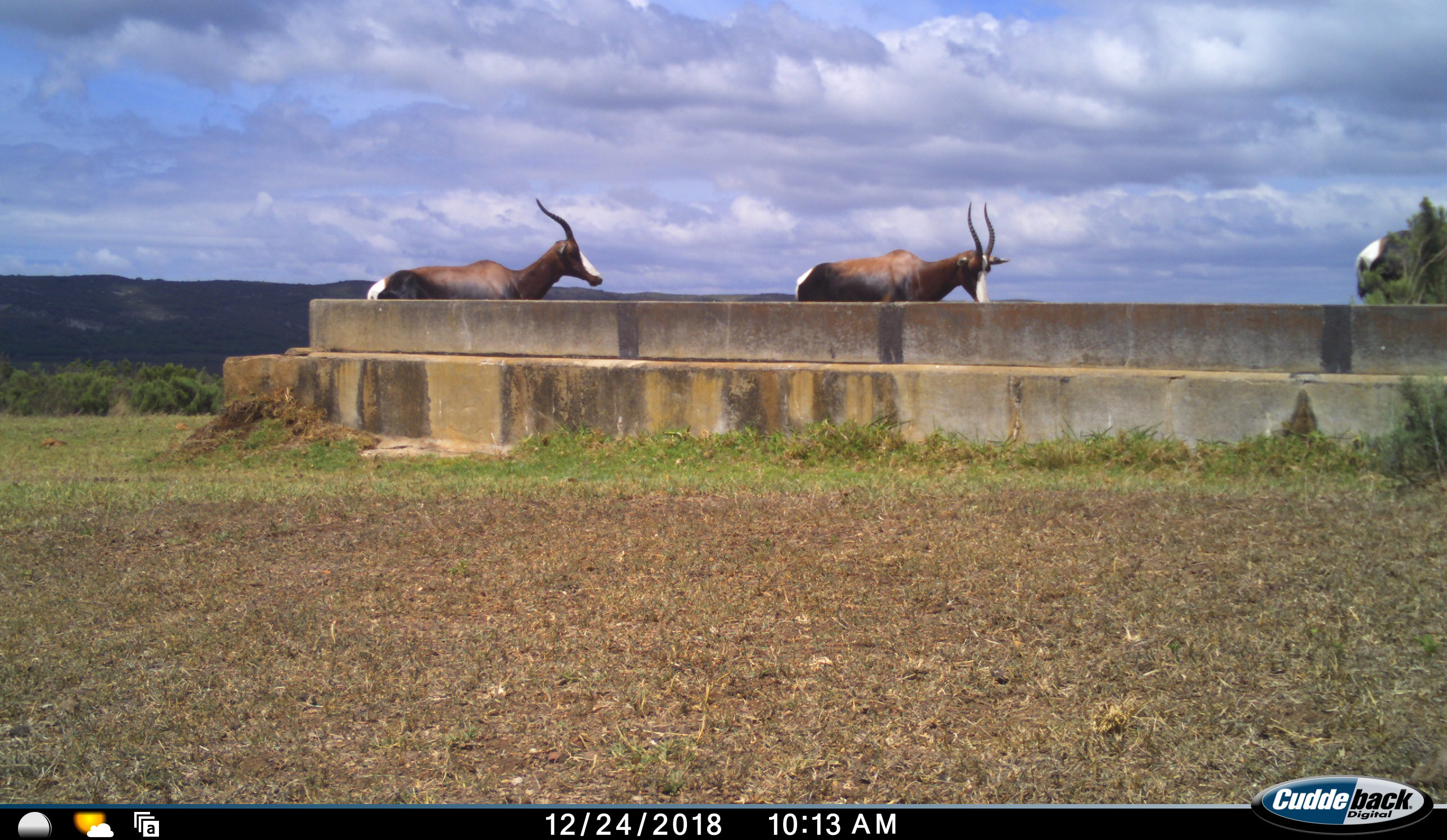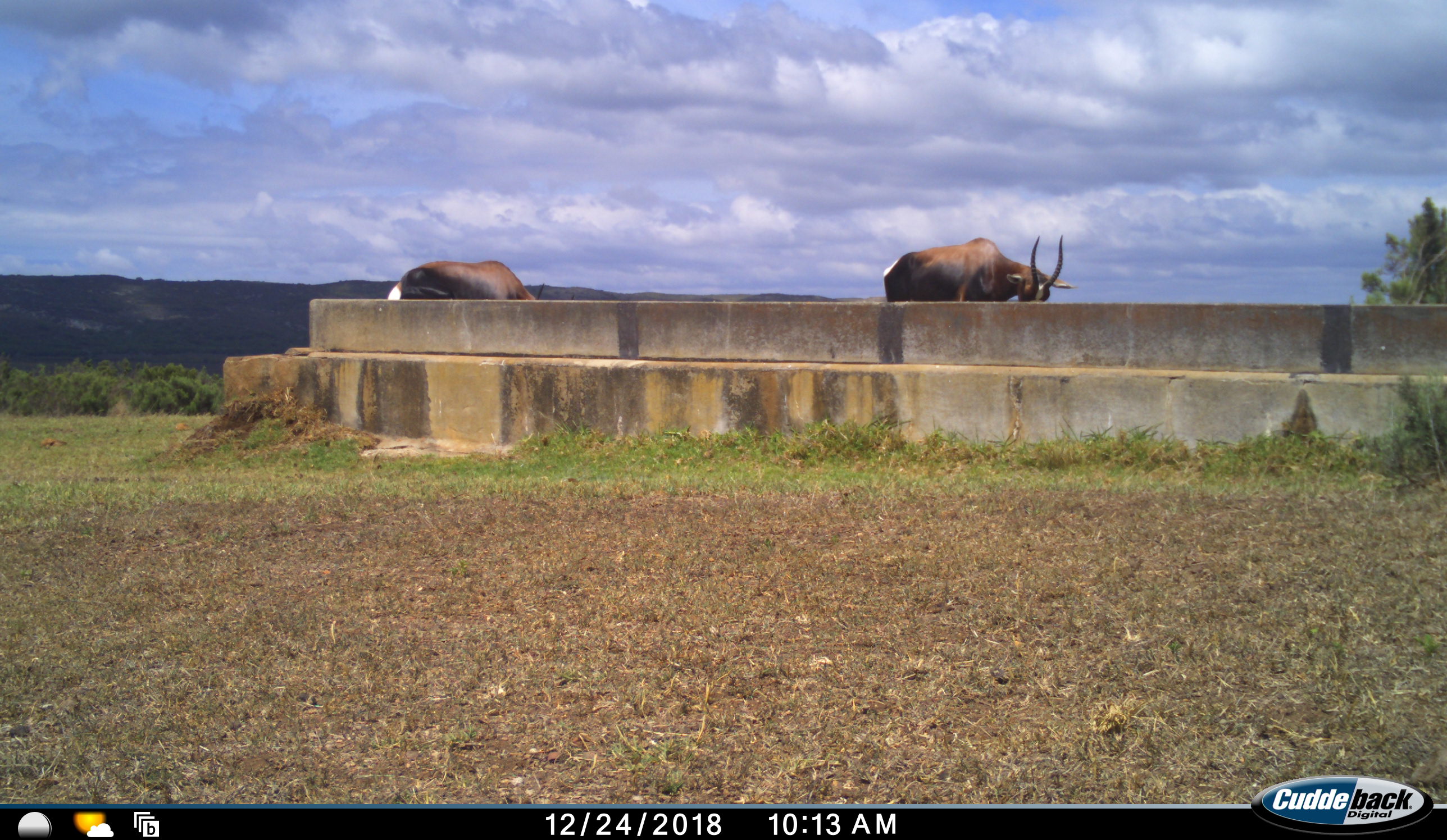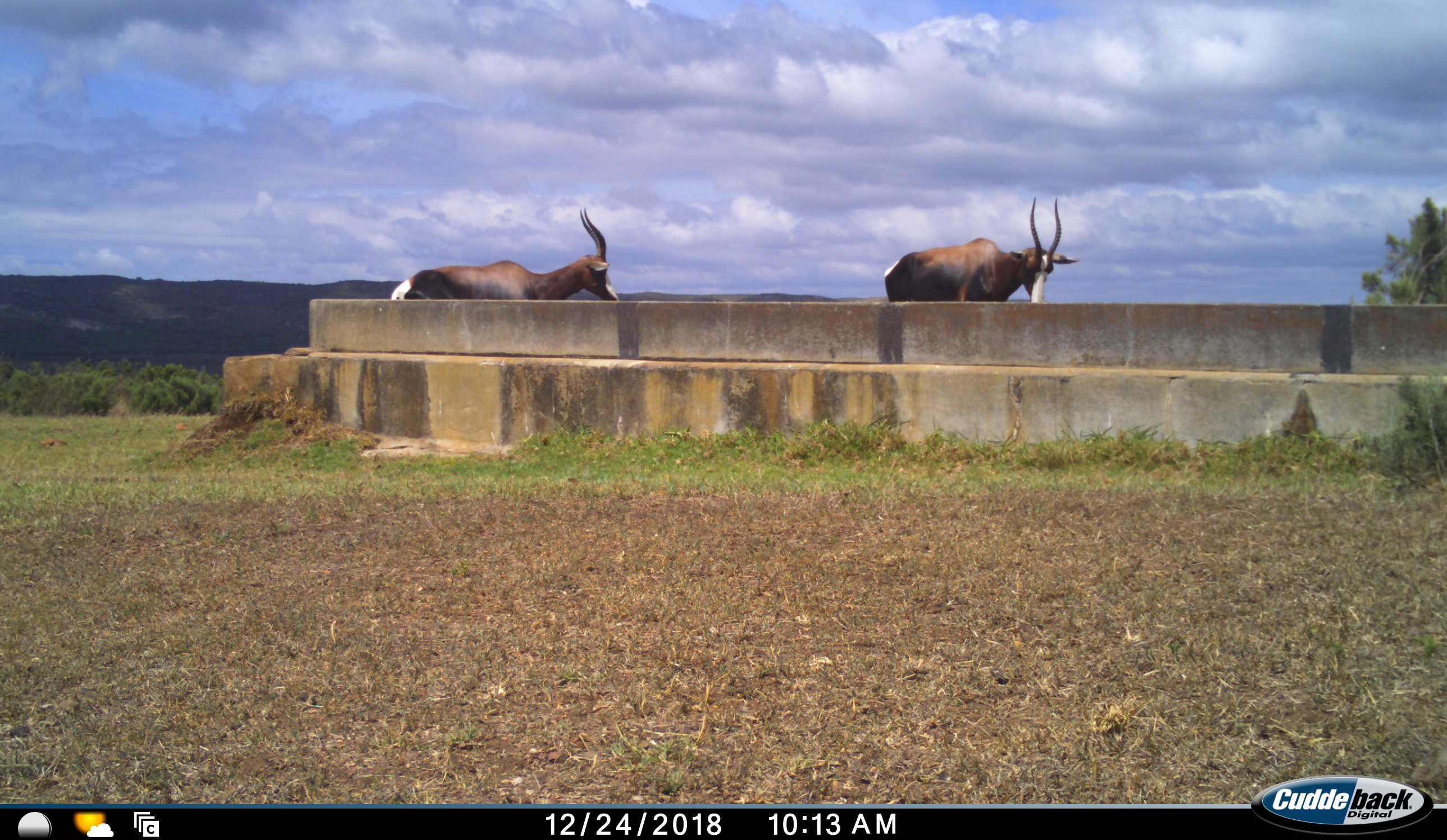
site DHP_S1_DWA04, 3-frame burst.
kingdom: Animalia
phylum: Chordata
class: Mammalia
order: Artiodactyla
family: Bovidae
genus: Damaliscus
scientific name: Damaliscus pygargus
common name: bontebok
Bontebok (Damaliscus pygargus), count 3. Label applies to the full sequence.